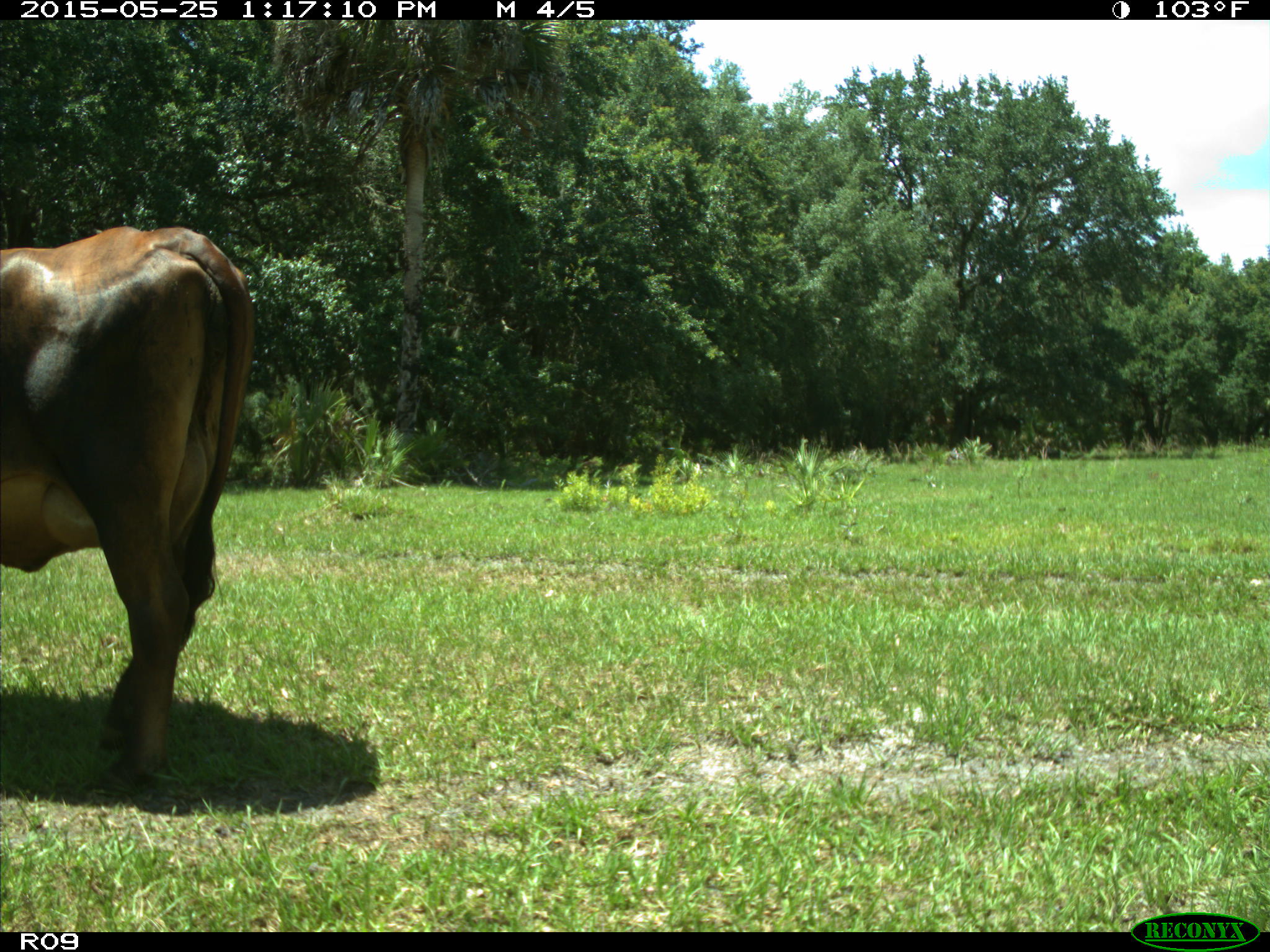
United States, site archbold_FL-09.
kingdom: Animalia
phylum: Chordata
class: Mammalia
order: Artiodactyla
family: Bovidae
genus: Bos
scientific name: Bos taurus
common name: domestic cow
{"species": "Bos taurus (domestic cow)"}